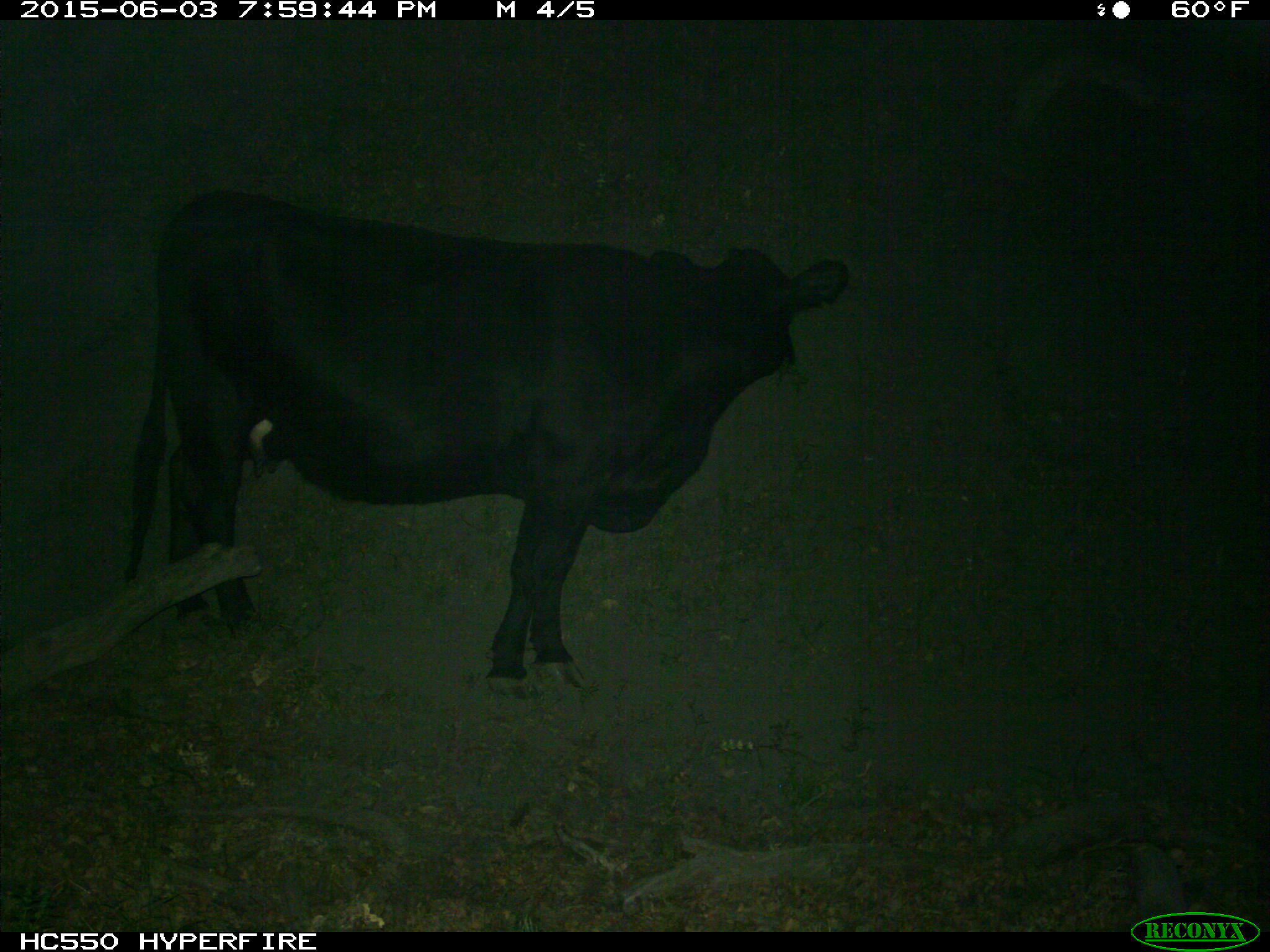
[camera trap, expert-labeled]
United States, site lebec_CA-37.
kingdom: Animalia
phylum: Chordata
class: Mammalia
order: Artiodactyla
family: Bovidae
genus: Bos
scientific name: Bos taurus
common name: domestic cow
Bos taurus (domestic cow).